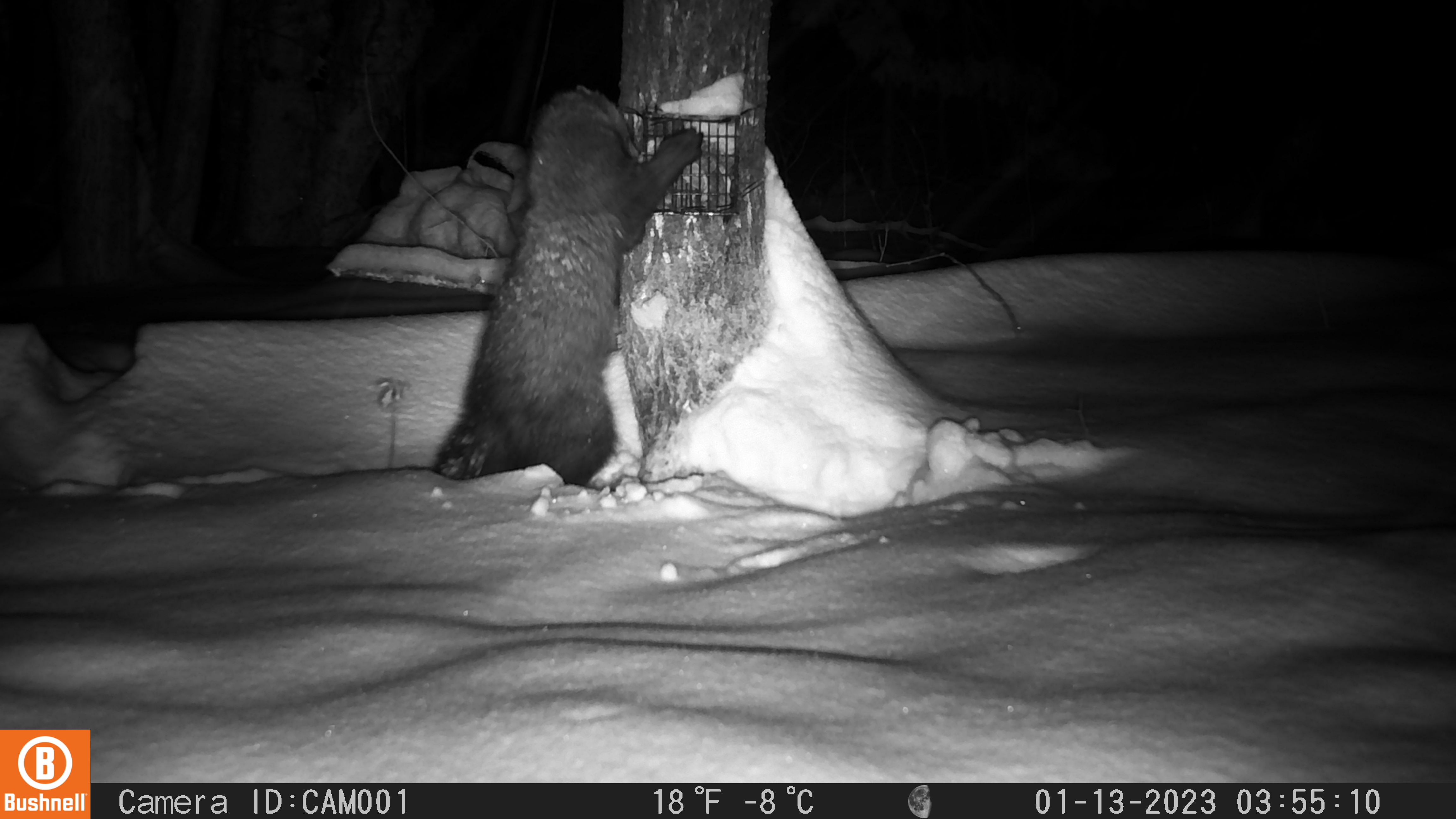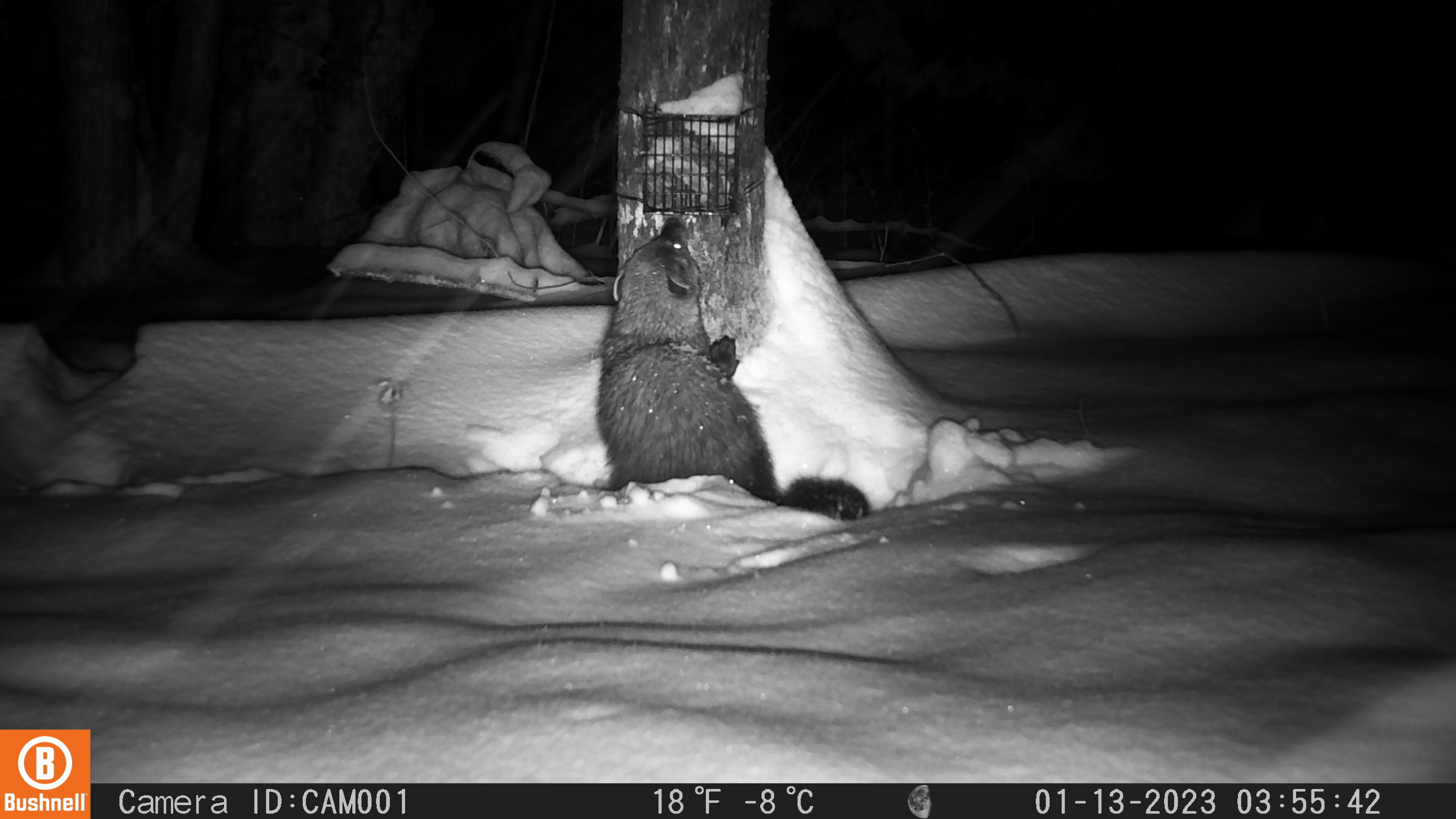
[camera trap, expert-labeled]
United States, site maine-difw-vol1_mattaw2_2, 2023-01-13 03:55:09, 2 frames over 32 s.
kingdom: Animalia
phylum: Chordata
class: Mammalia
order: Carnivora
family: Mustelidae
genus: Pekania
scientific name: Pekania pennanti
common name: fisher